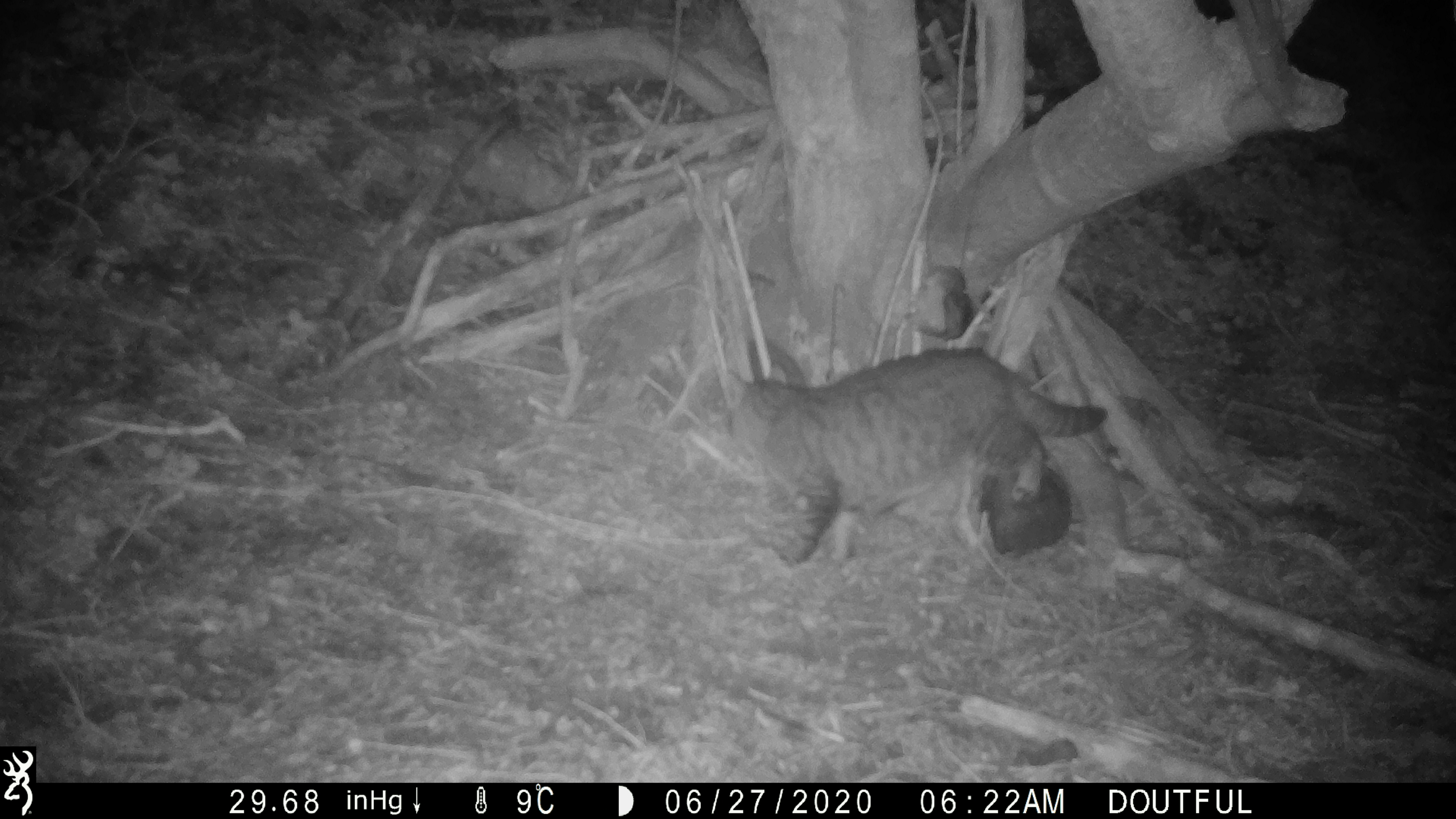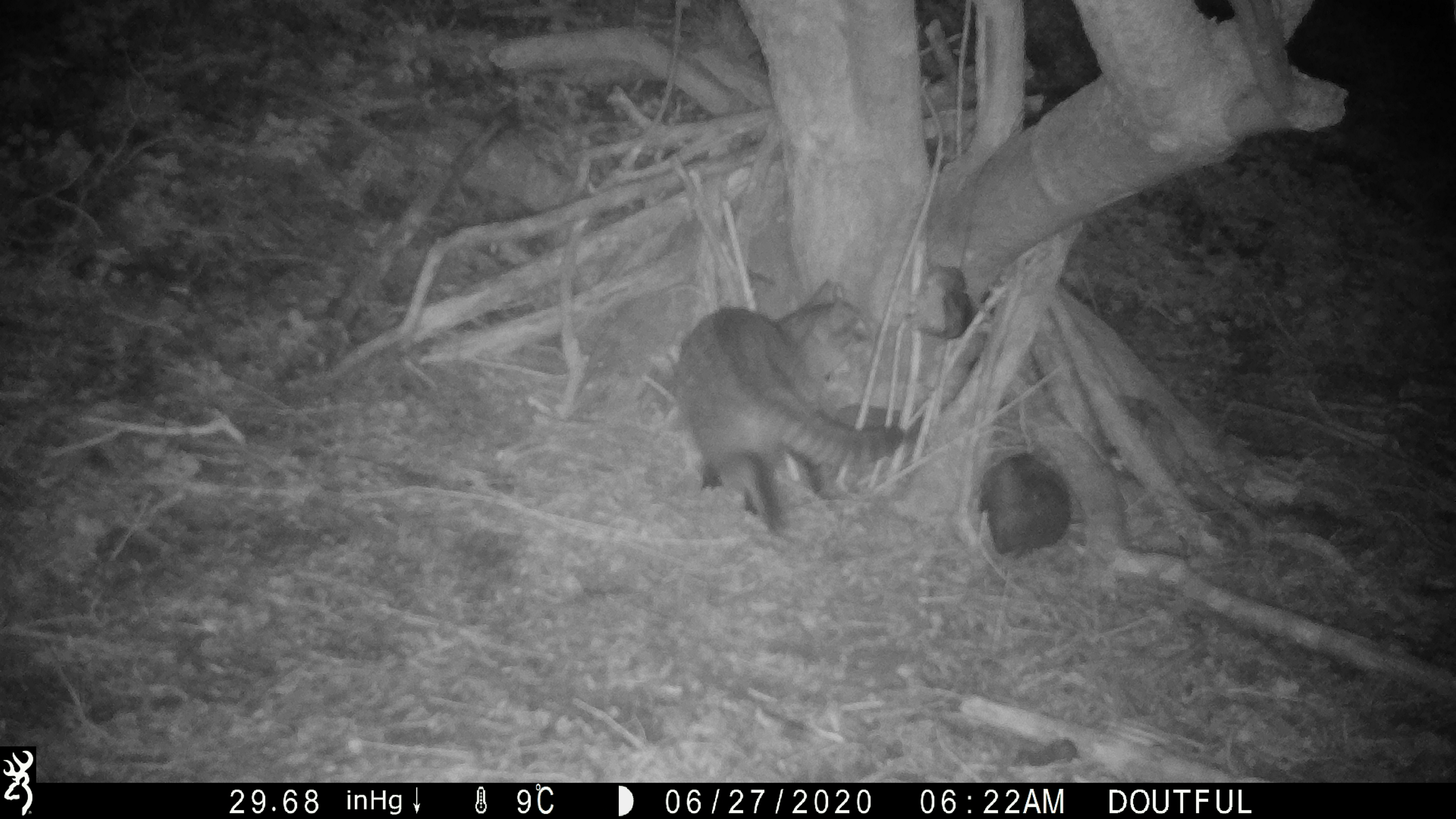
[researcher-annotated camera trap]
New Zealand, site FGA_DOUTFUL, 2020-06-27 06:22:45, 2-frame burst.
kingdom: Animalia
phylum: Chordata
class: Mammalia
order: Carnivora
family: Felidae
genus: Felis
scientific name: Felis catus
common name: domestic cat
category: cat